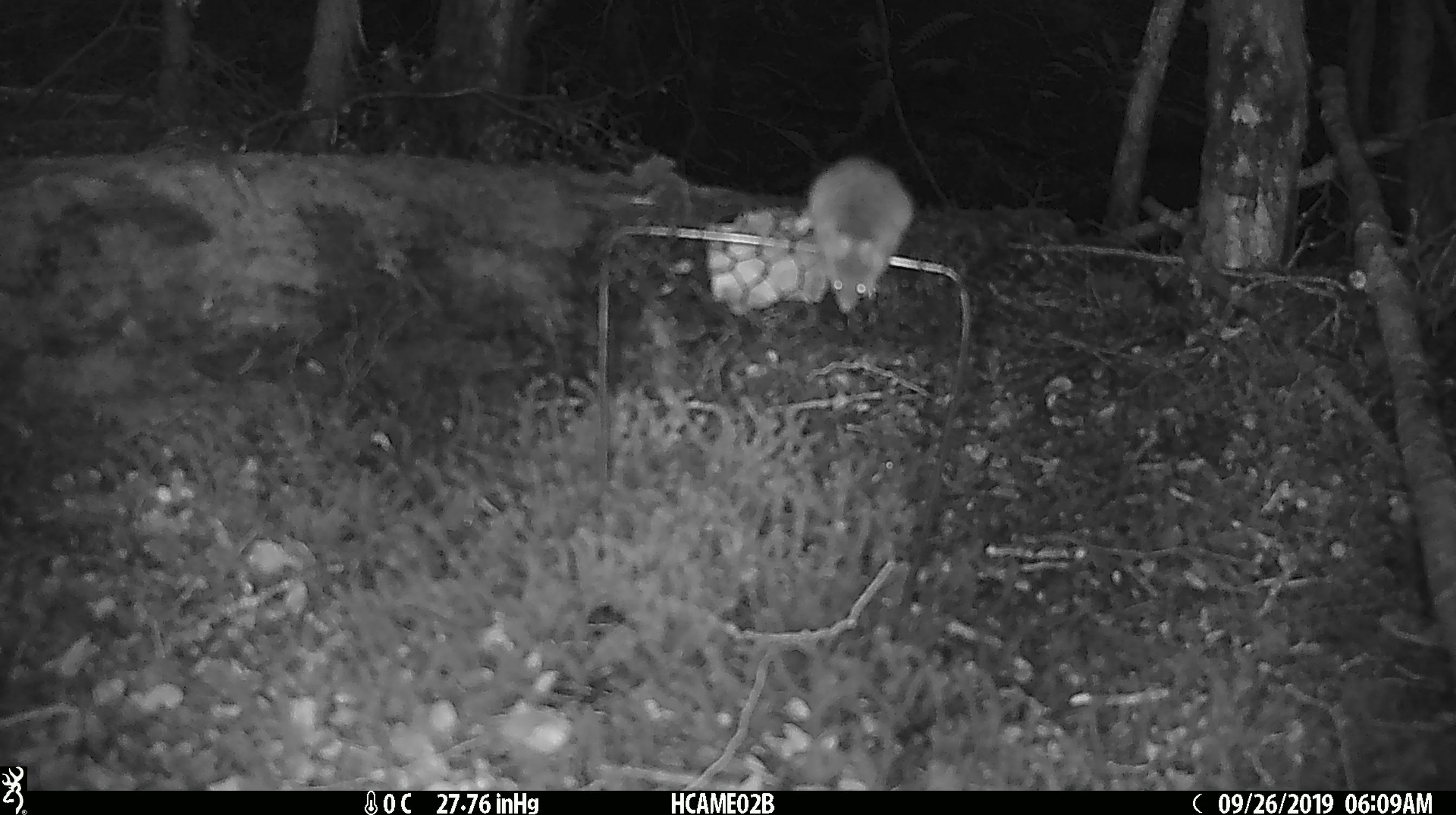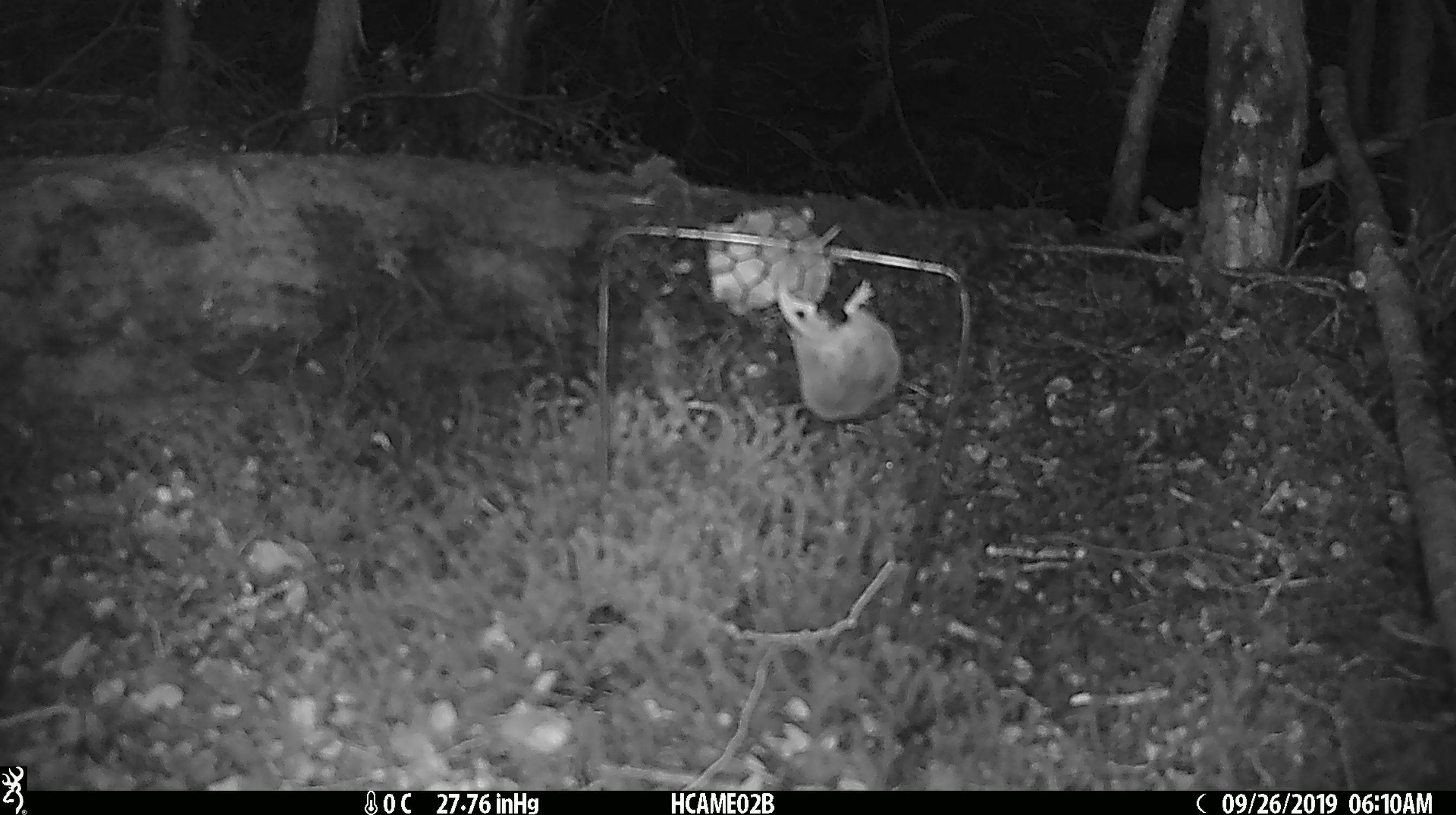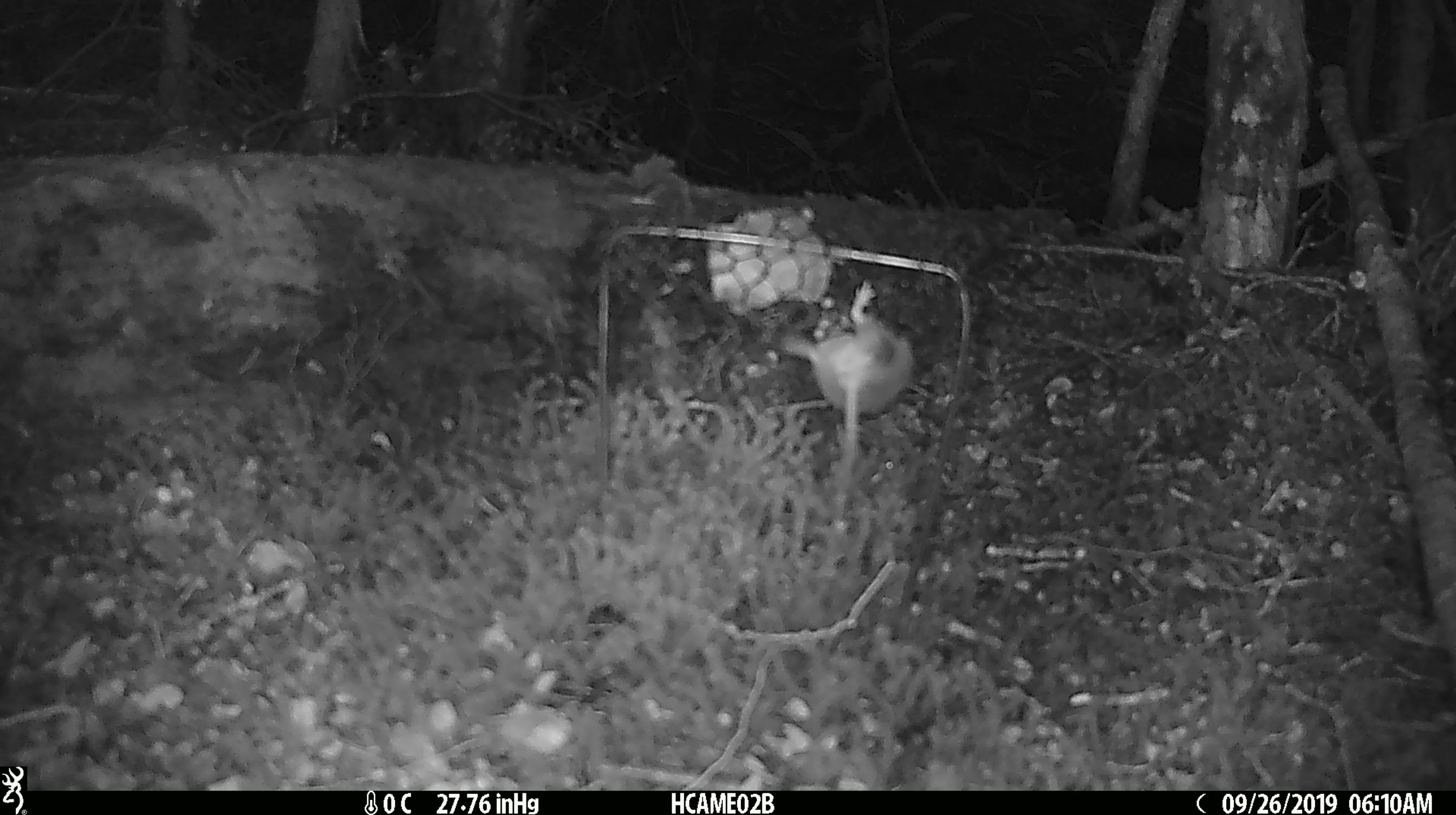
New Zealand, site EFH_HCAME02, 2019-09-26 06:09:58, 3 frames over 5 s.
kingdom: Animalia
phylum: Chordata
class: Mammalia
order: Rodentia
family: Muridae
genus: Mus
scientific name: Mus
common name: mouse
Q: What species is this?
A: Mouse (Mus).